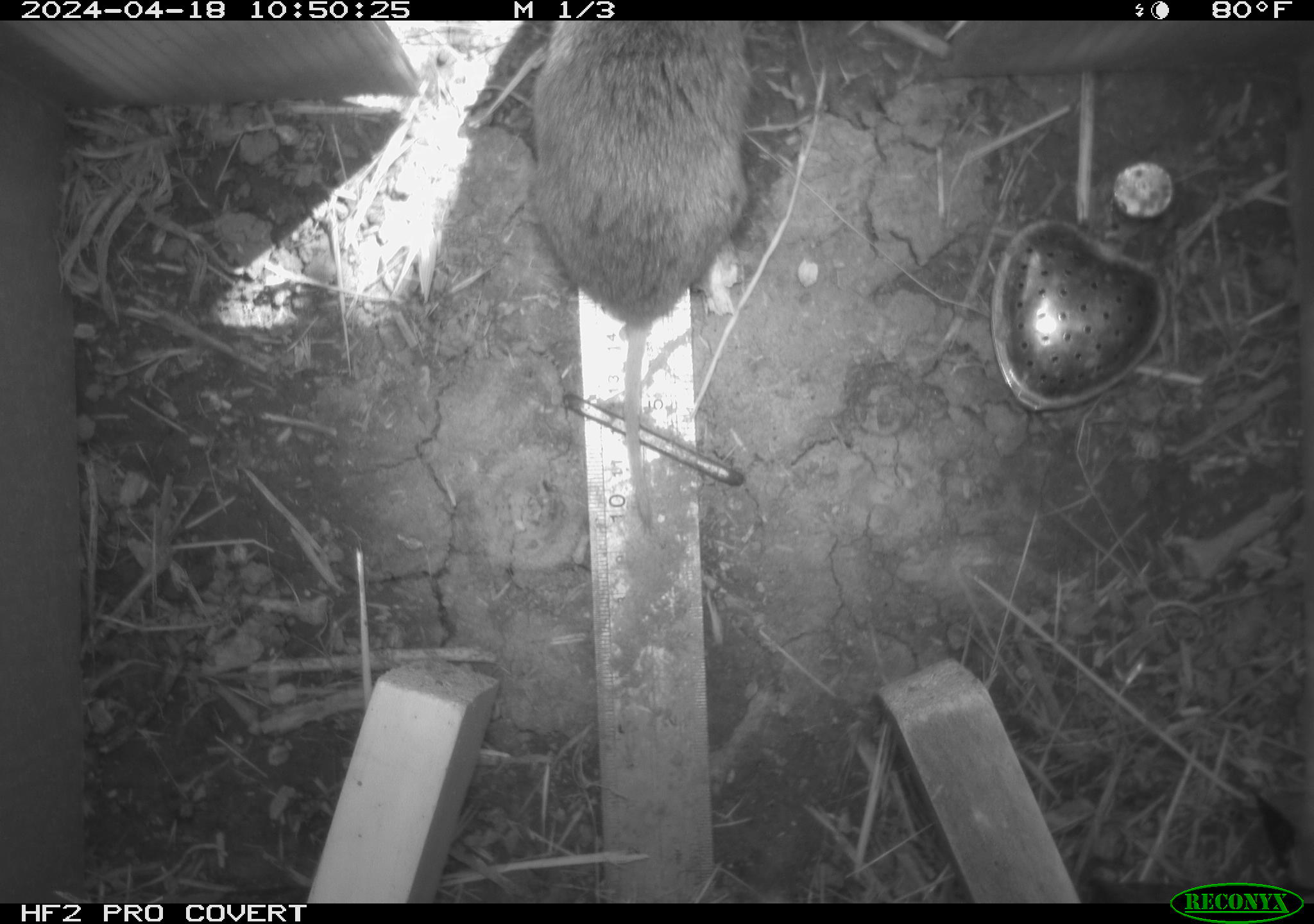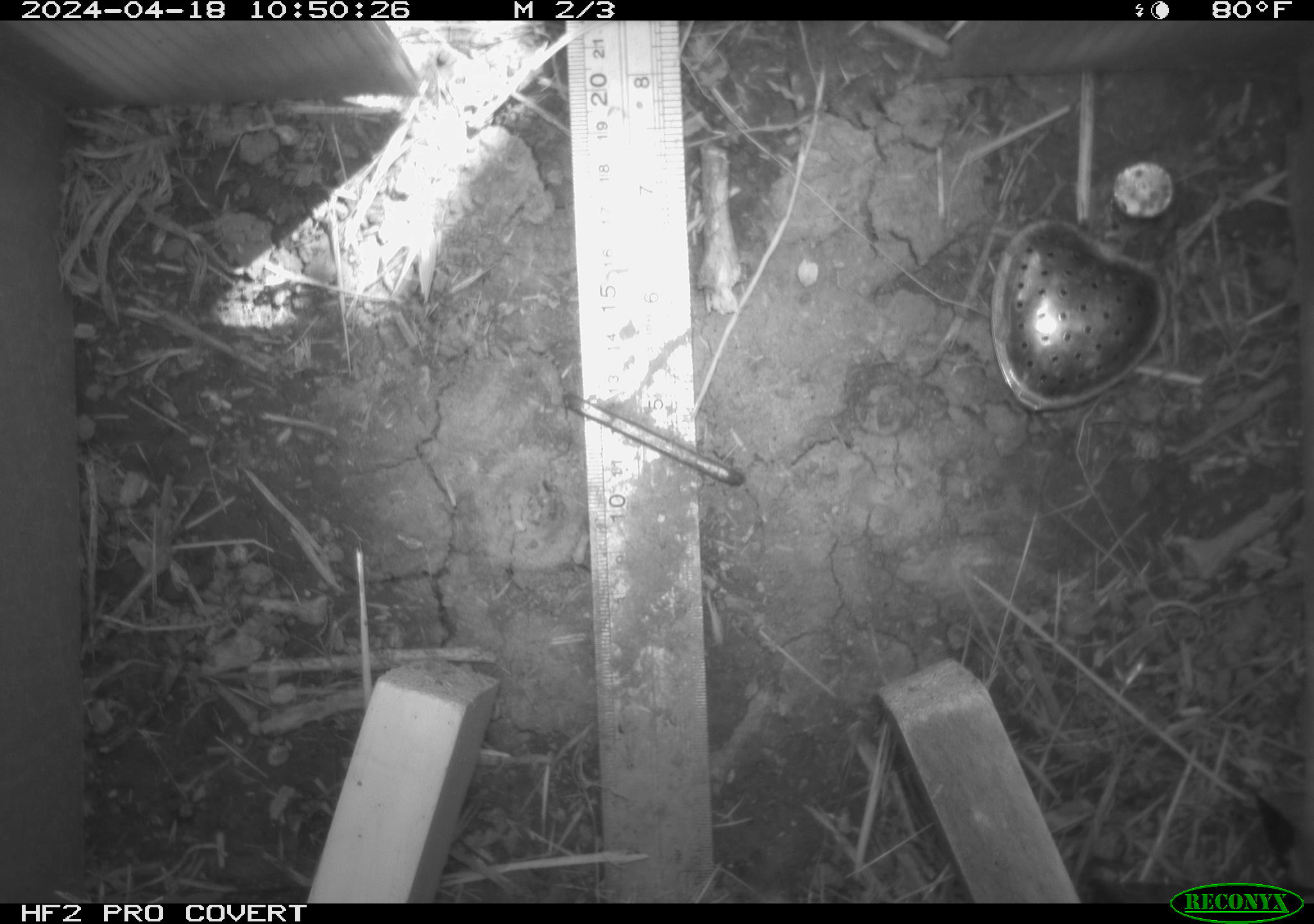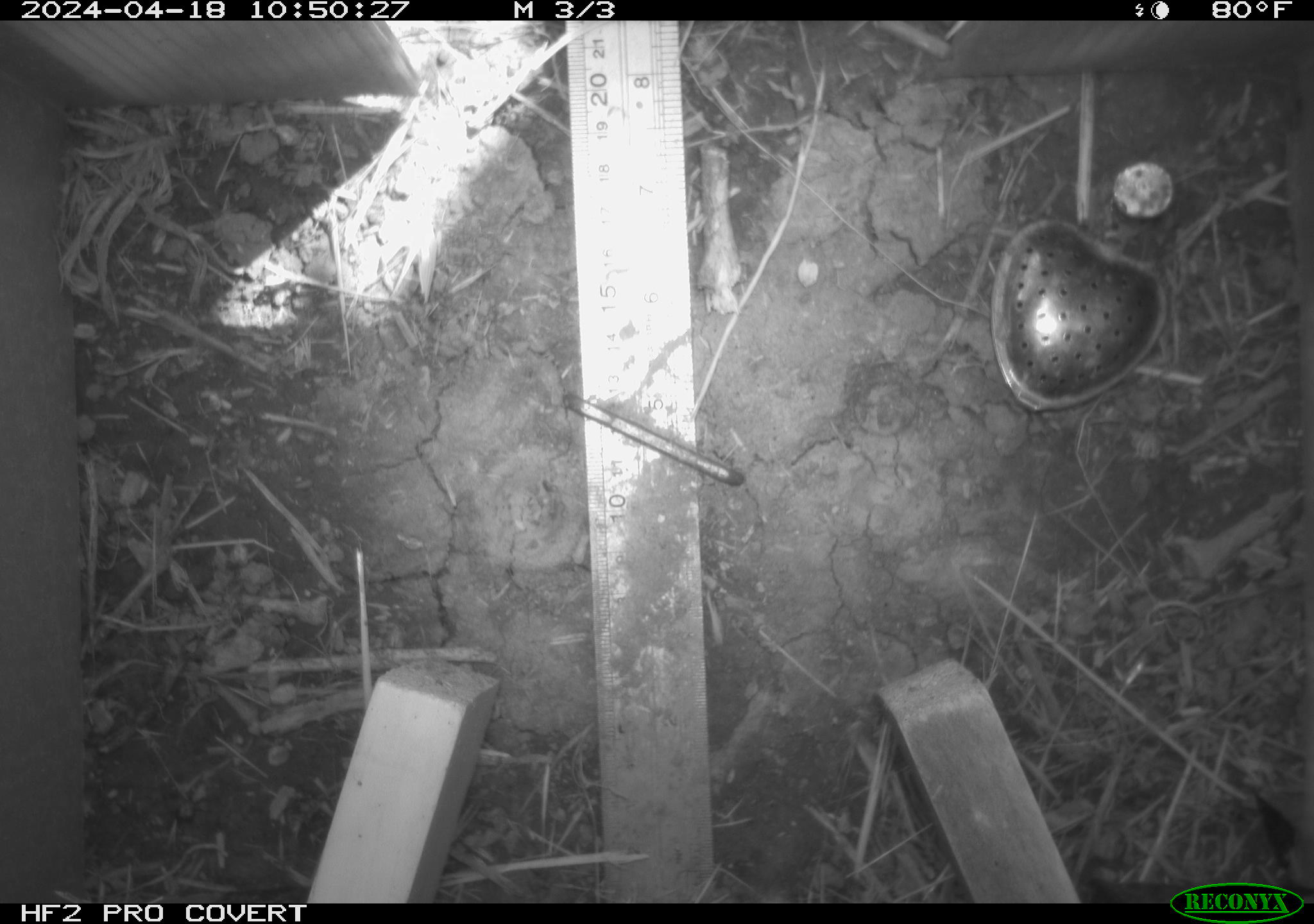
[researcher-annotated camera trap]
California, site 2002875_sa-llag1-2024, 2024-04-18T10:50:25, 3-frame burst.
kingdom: Animalia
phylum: Chordata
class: Mammalia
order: Rodentia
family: Cricetidae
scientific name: Arvicolinae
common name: voles, lemmings, and muskrats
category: arvicolinae subfamily